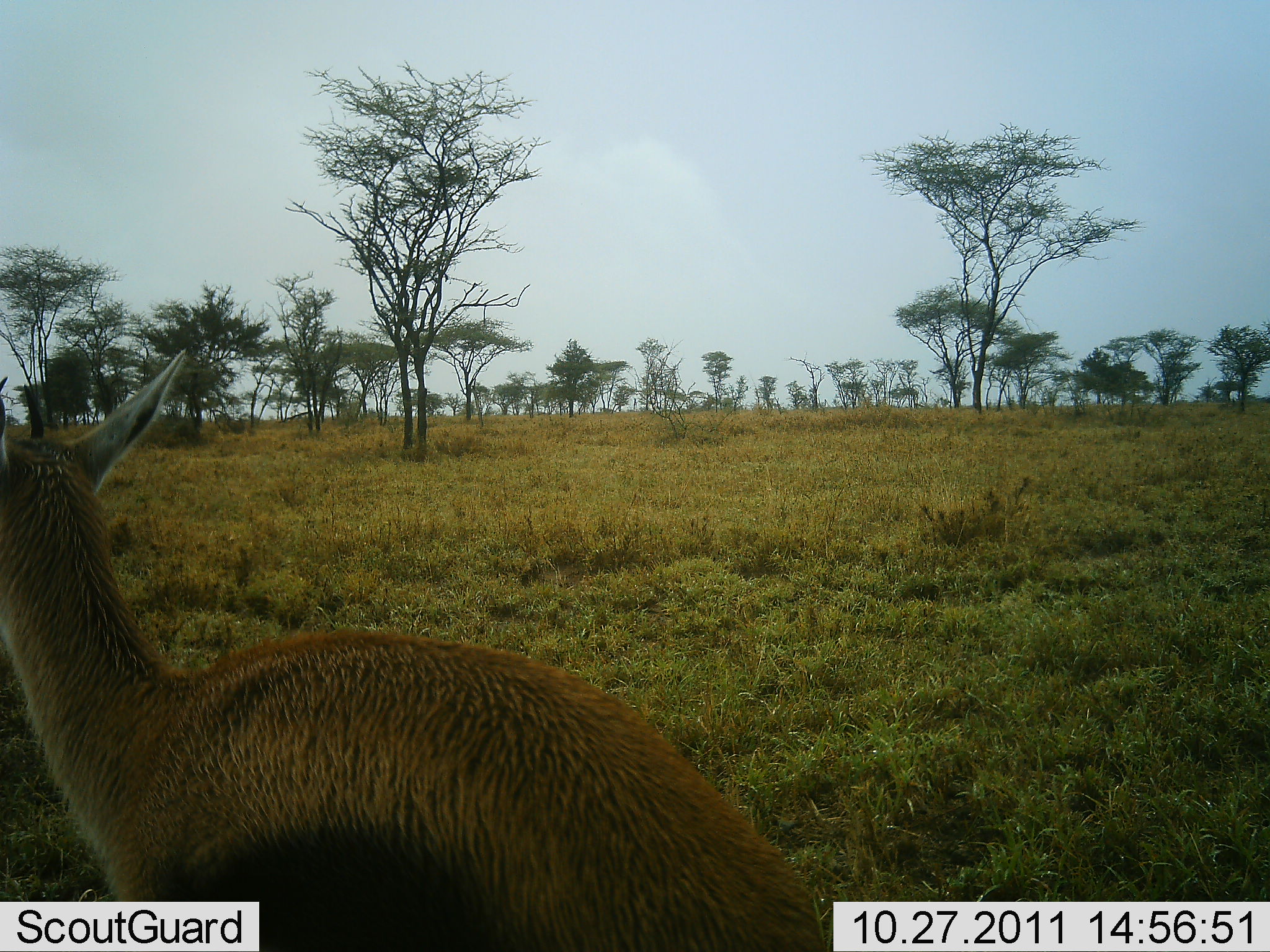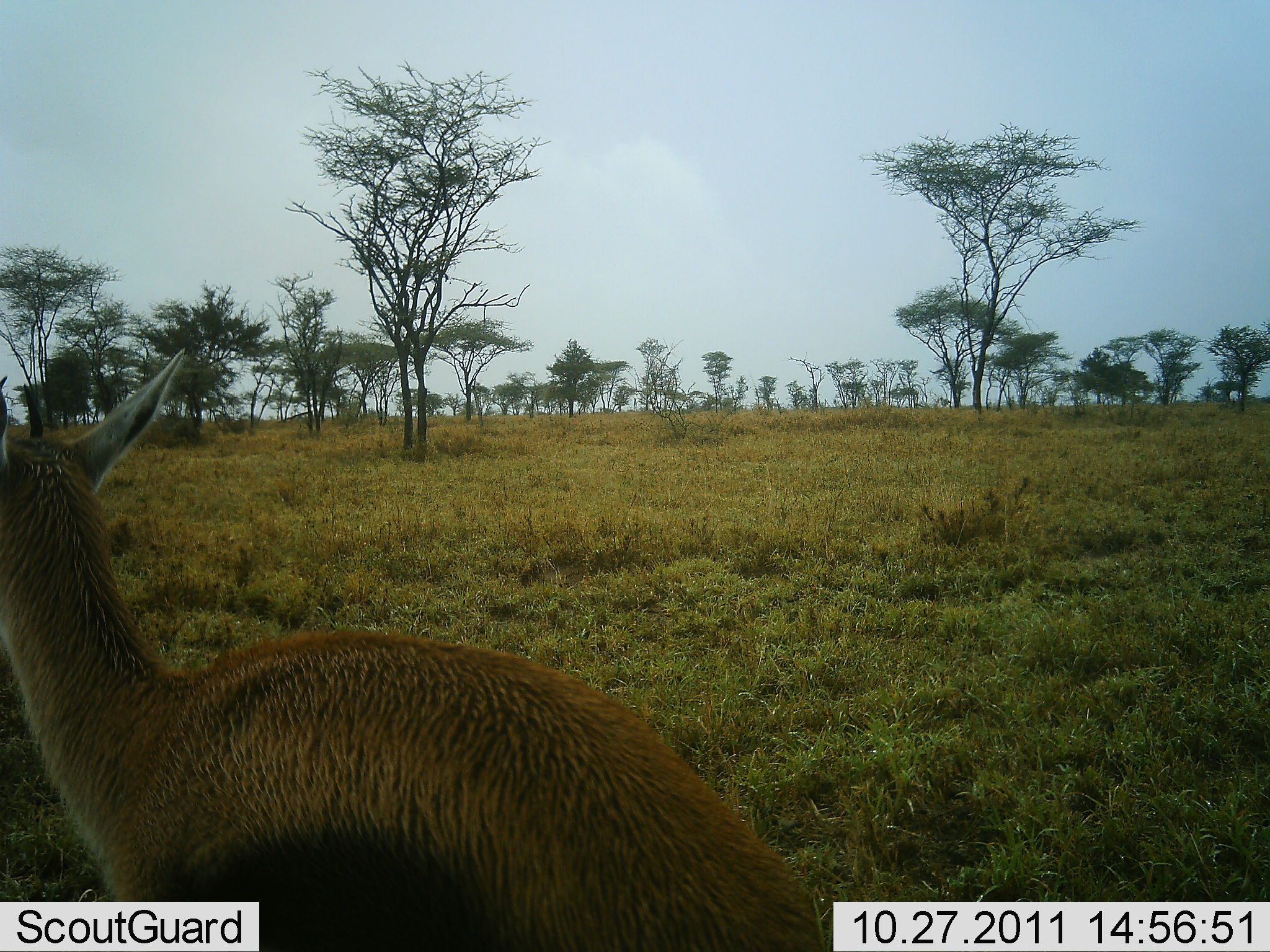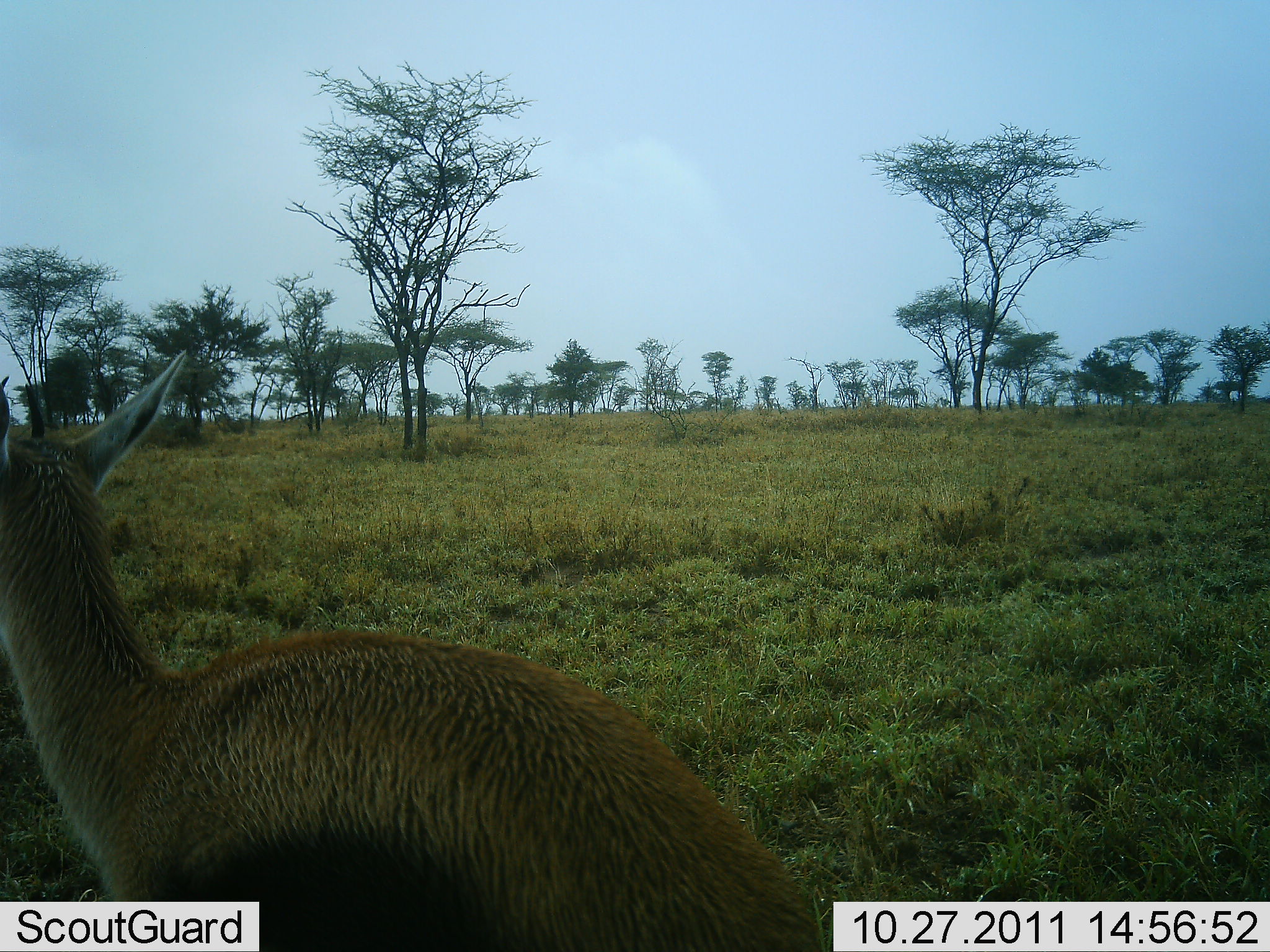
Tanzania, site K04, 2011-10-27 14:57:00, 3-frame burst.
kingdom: Animalia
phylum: Chordata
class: Mammalia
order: Artiodactyla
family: Bovidae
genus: Eudorcas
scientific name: Eudorcas thomsonii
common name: thomson's gazelle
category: gazellethomsons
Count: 1.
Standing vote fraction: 80%.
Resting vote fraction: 20%.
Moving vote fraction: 0%.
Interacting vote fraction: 0%.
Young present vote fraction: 13%.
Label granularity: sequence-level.